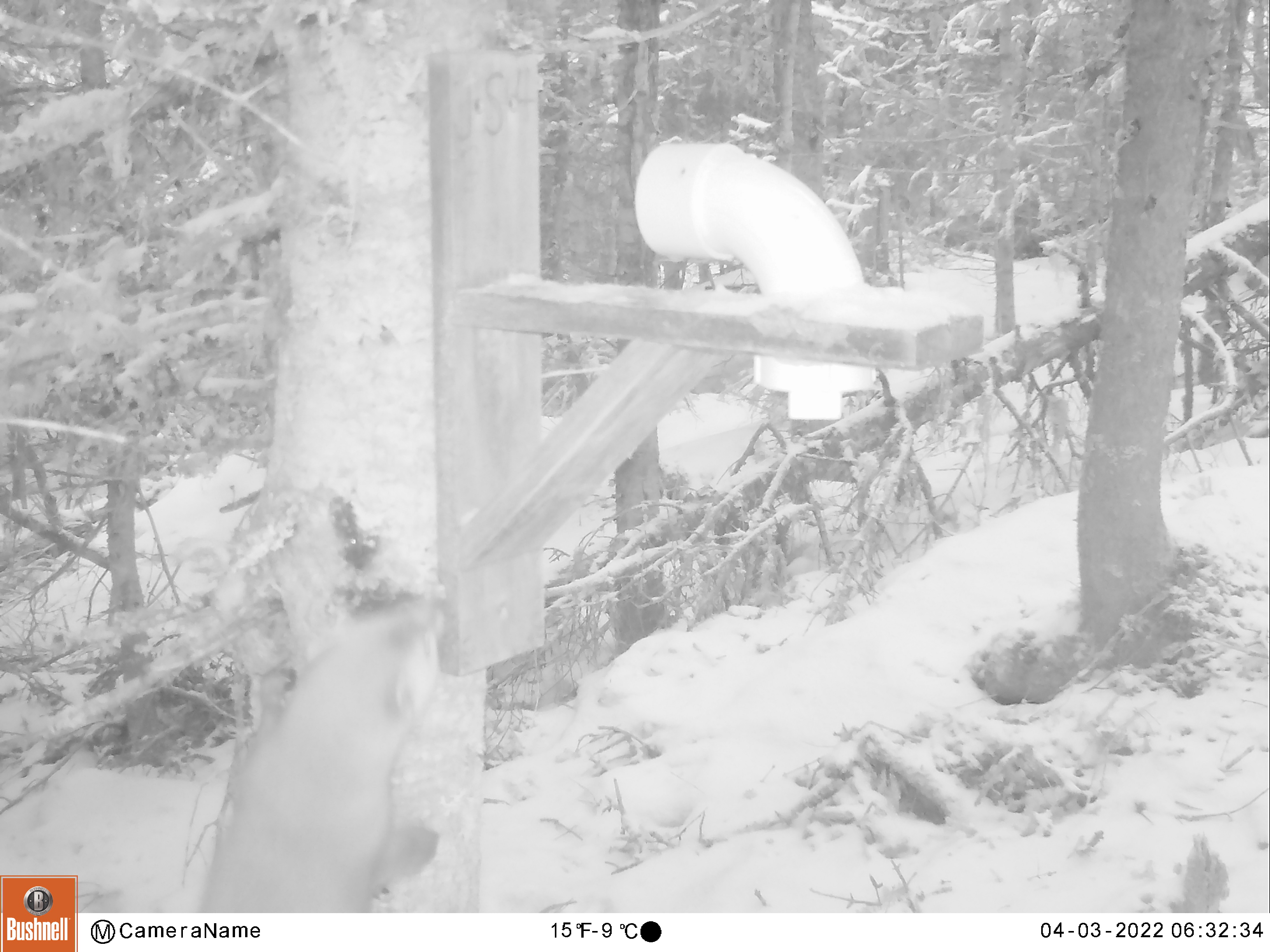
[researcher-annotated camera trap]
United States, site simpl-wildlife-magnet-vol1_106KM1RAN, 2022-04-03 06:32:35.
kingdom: Animalia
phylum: Chordata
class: Mammalia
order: Carnivora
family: Mustelidae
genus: Martes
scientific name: Martes americana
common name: american marten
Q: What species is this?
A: American marten (Martes americana).